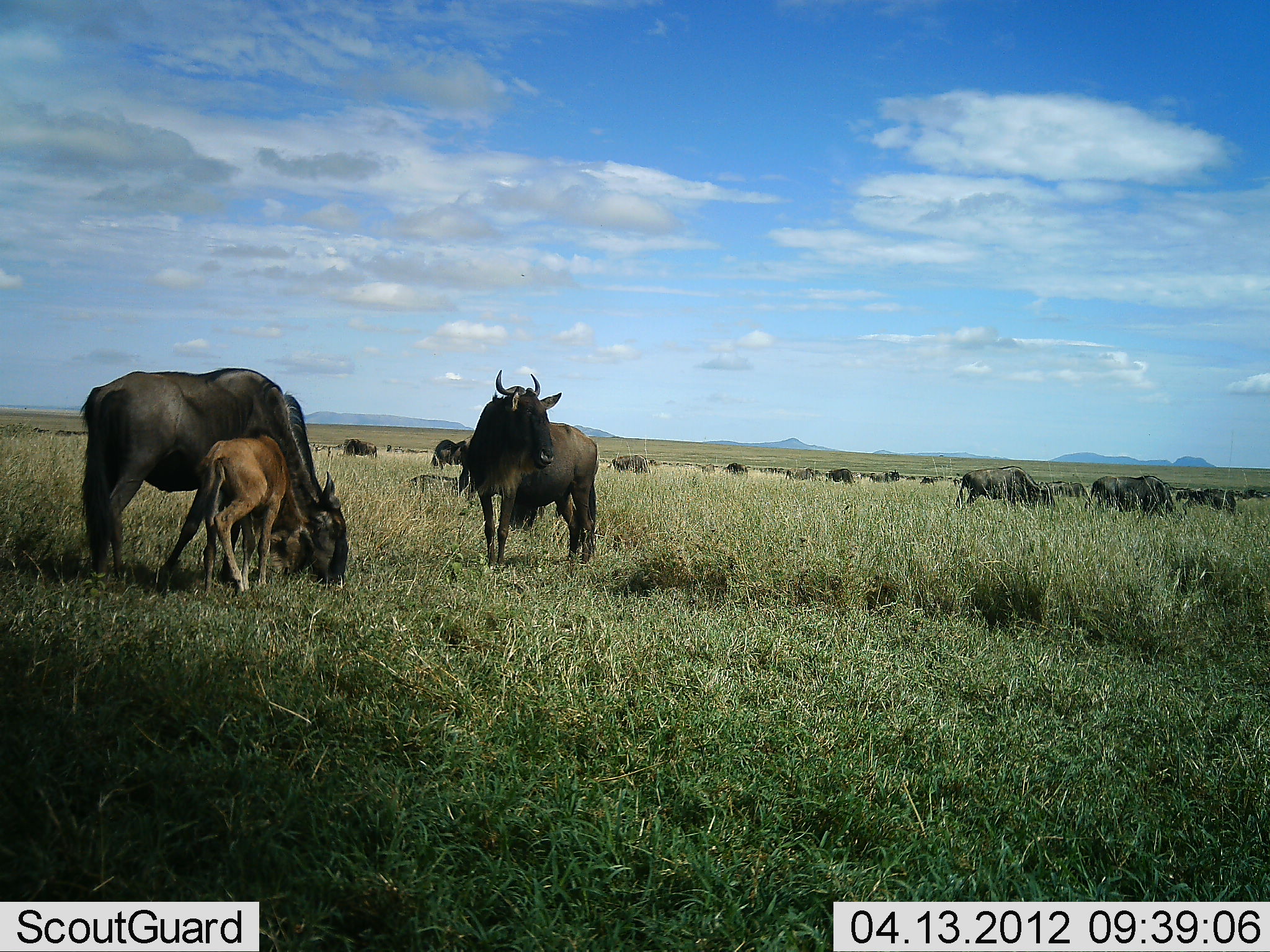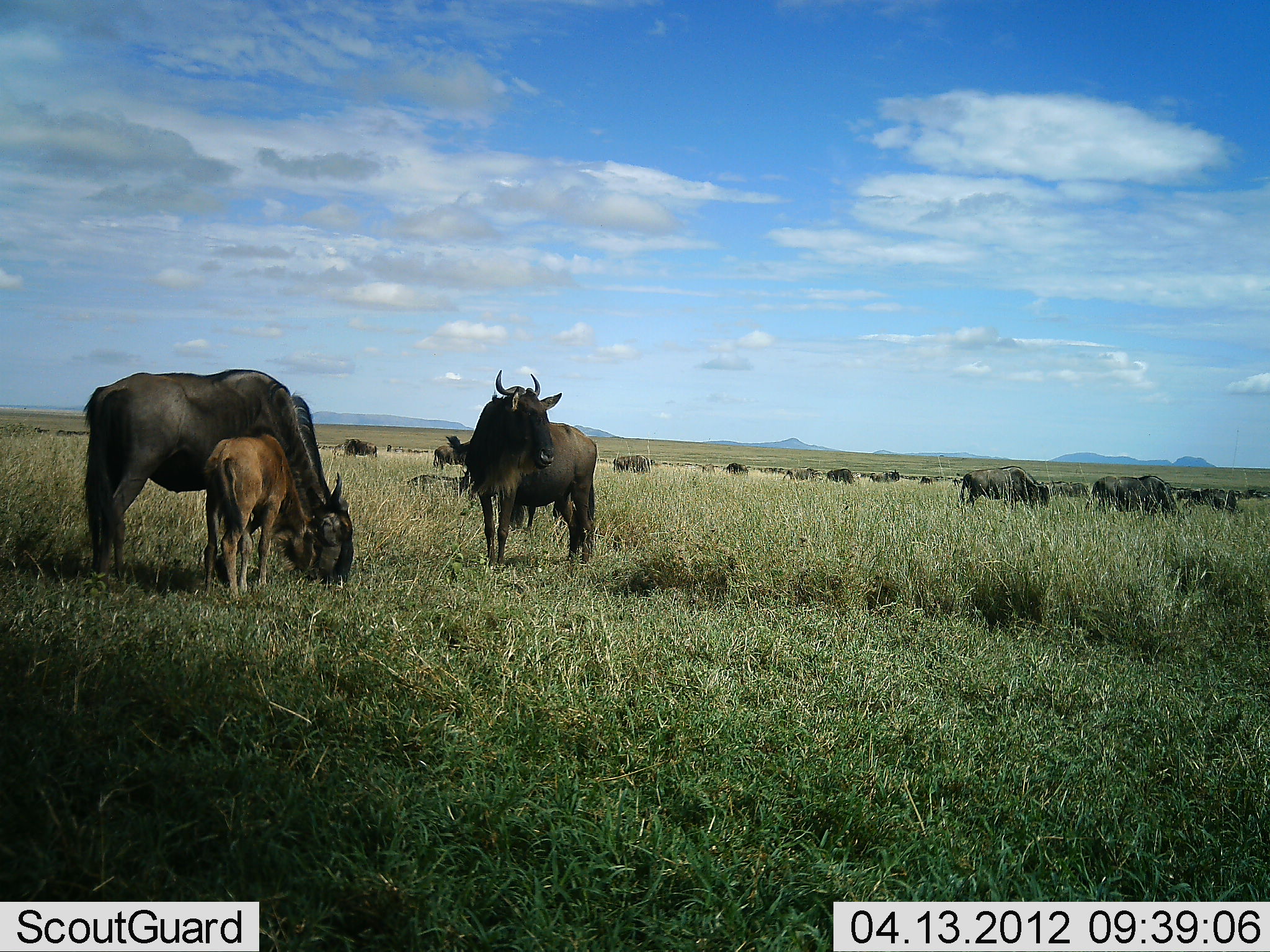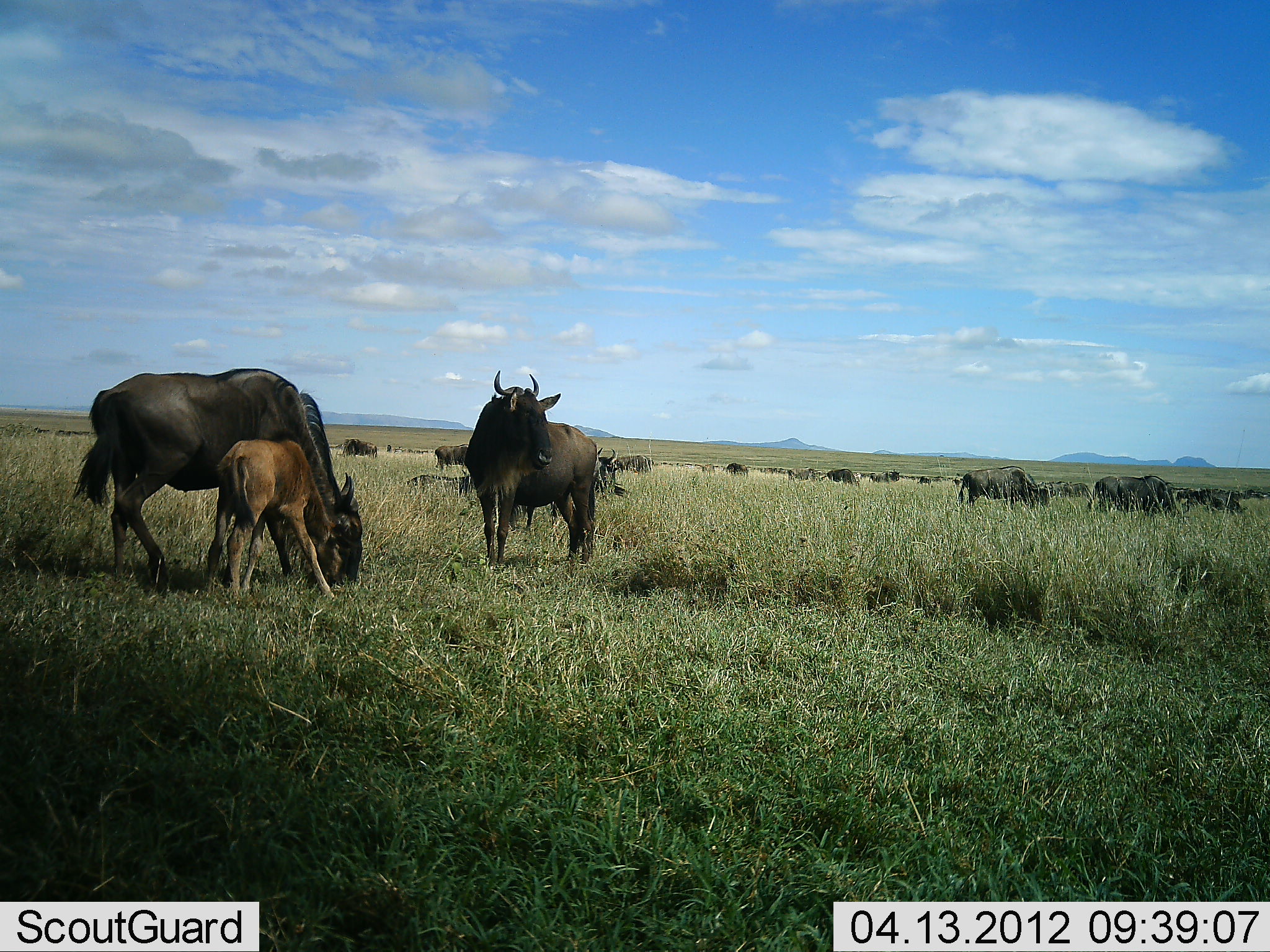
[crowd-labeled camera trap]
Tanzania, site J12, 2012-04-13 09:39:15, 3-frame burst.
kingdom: Animalia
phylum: Chordata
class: Mammalia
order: Artiodactyla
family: Bovidae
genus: Connochaetes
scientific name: Connochaetes taurinus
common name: blue wildebeest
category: wildebeest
Wildebeest (blue wildebeest) (Connochaetes taurinus), count 11-50. Behavior (volunteer vote fractions): standing 90%, resting 20%, moving 40%, interacting 15%. Young present (vote fraction): 85%. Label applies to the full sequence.